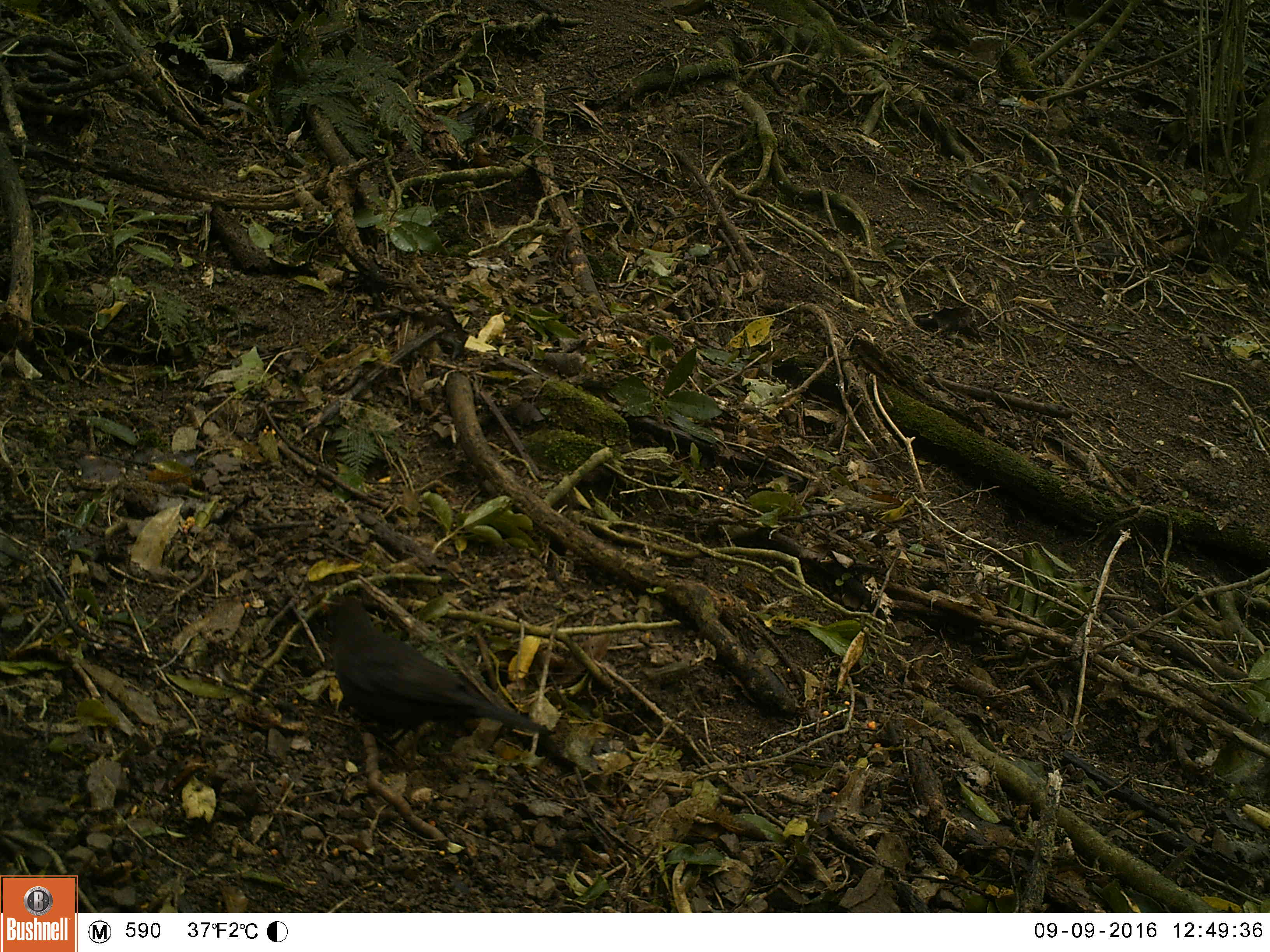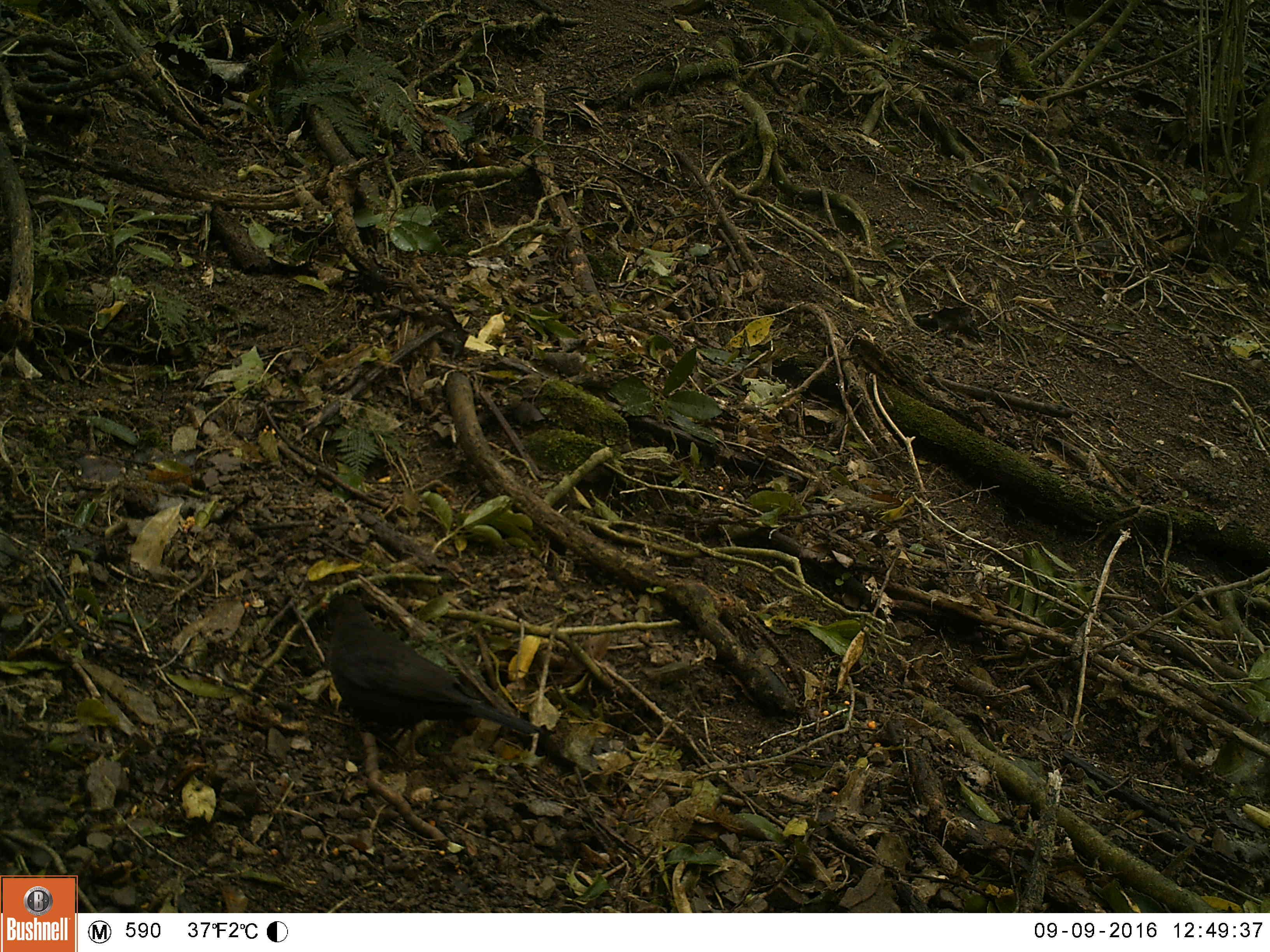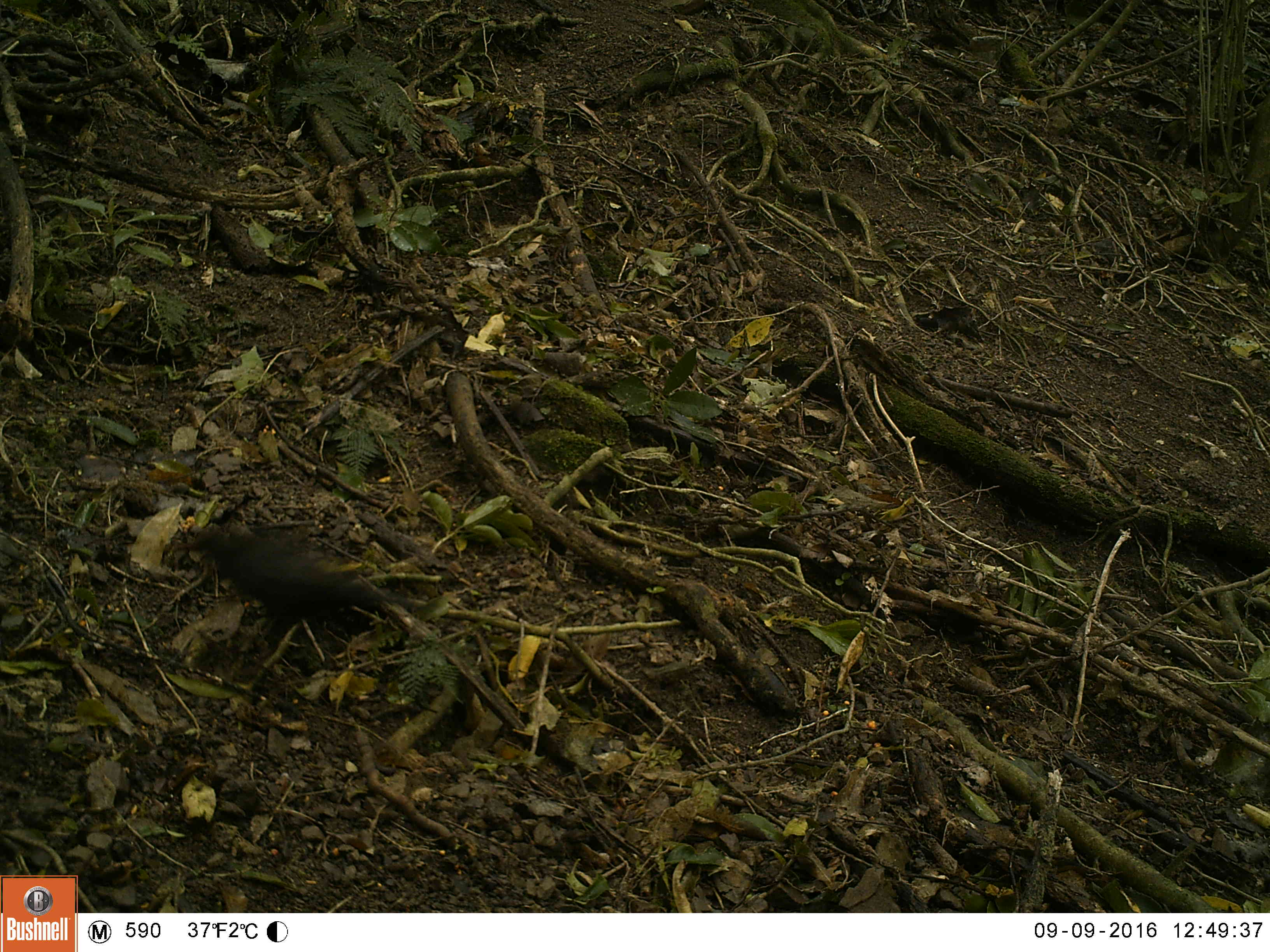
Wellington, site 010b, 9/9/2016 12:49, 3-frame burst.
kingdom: Animalia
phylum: Chordata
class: Aves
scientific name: Aves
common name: bird